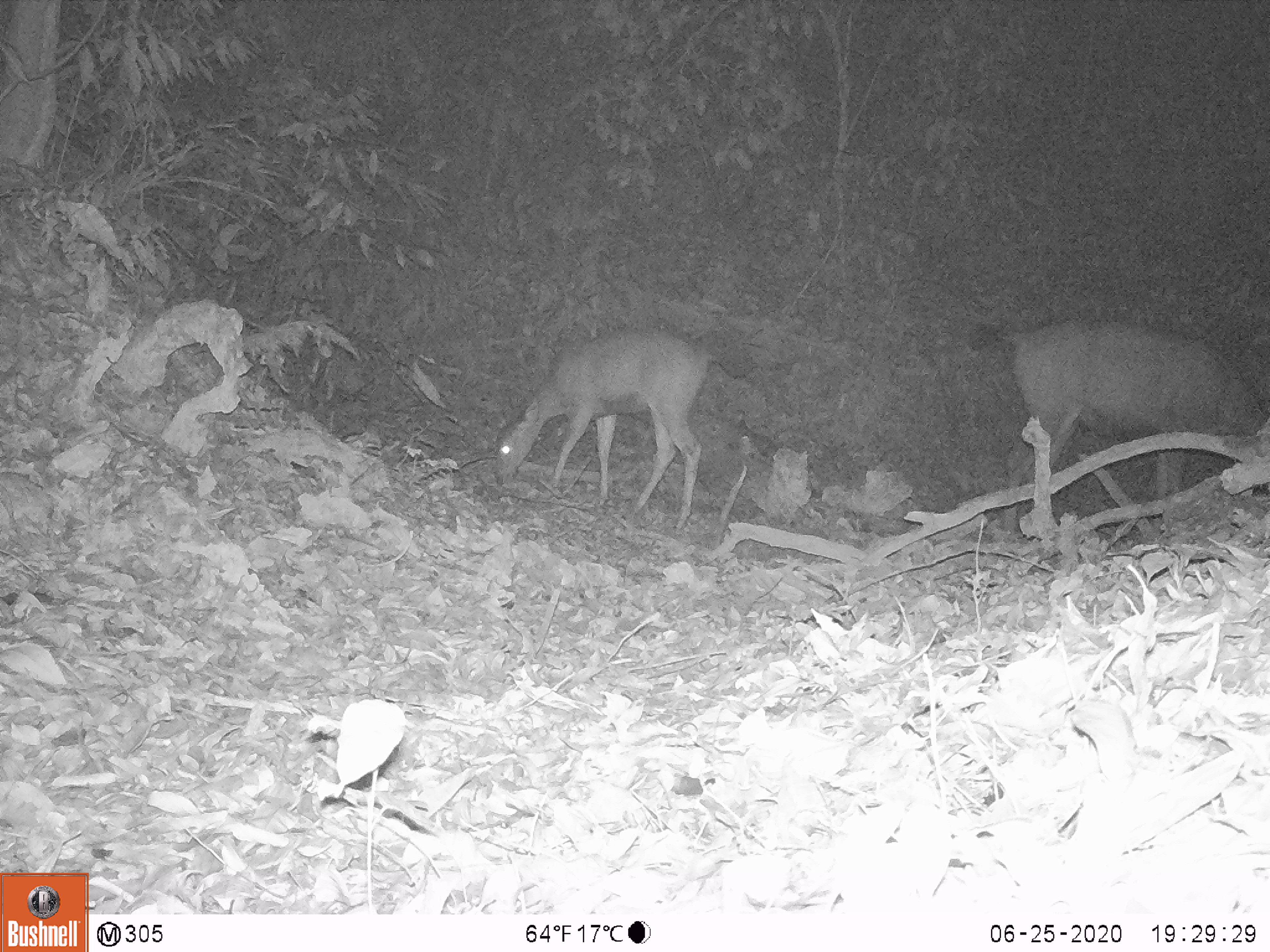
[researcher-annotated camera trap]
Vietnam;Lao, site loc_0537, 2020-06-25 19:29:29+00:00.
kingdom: Animalia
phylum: Chordata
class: Mammalia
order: Artiodactyla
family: Cervidae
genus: Rusa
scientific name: Rusa unicolor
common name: sambar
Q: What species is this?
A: Sambar (Rusa unicolor).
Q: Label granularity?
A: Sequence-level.